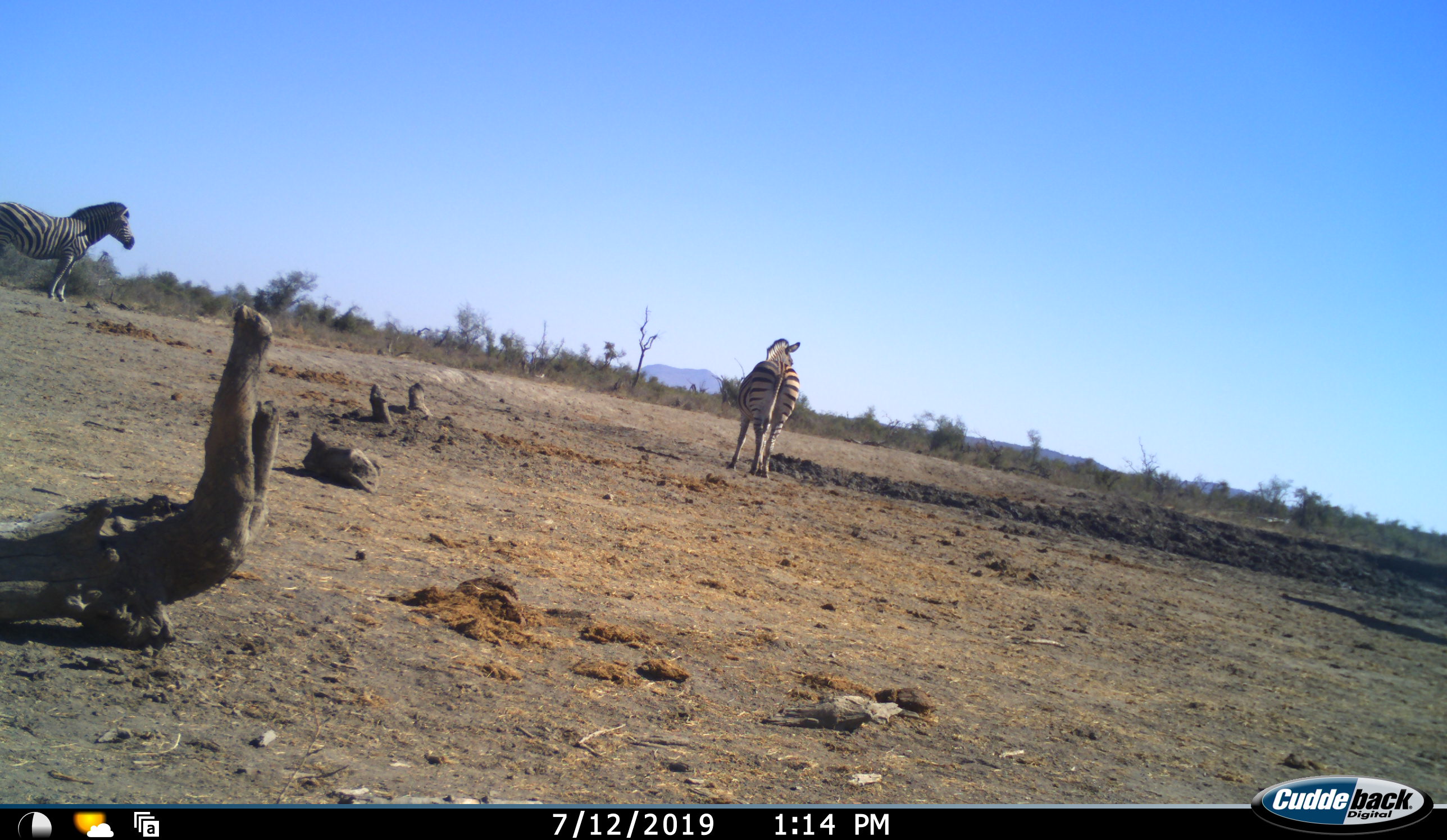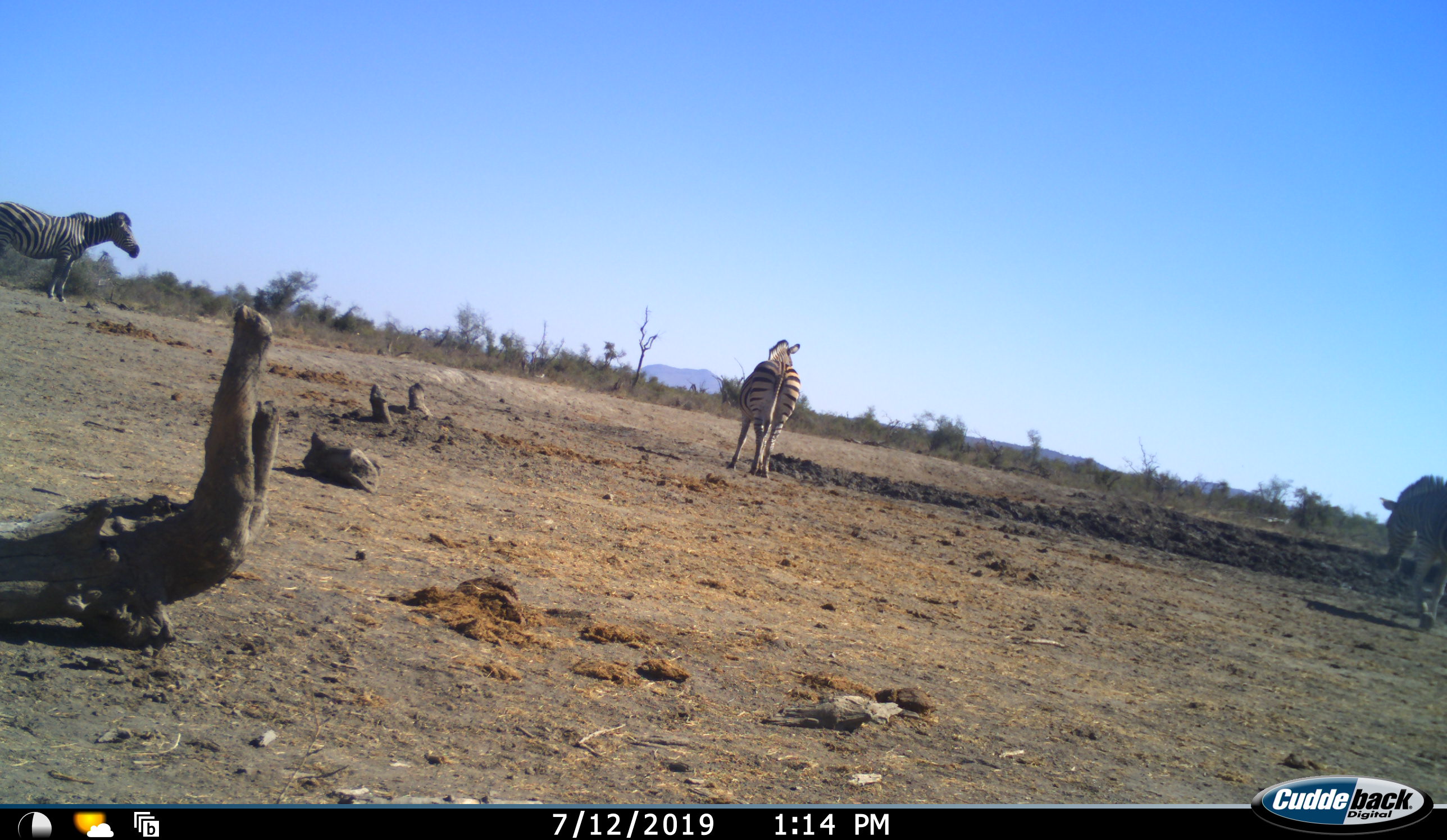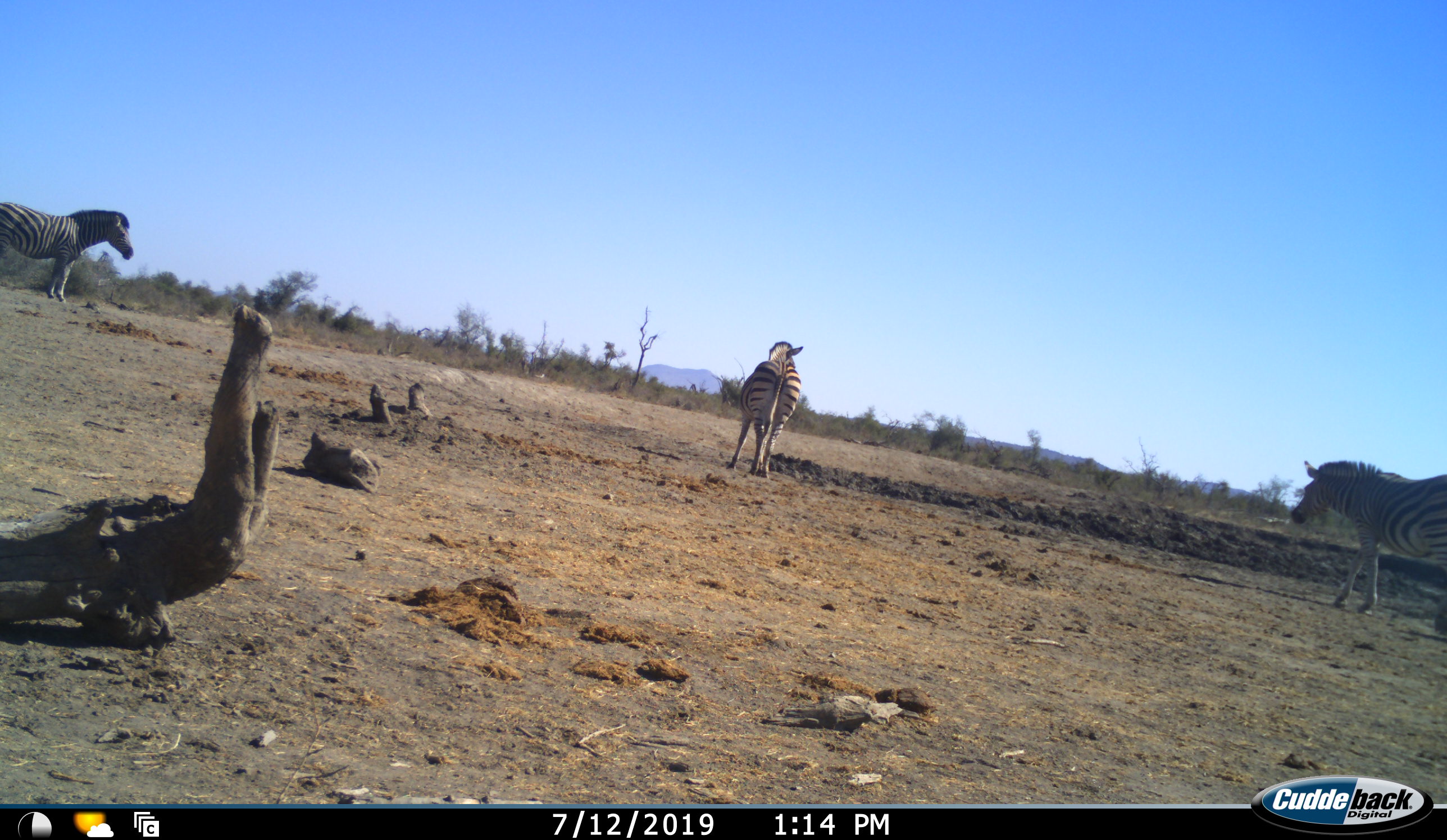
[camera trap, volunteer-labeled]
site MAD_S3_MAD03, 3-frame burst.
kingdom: Animalia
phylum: Chordata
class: Mammalia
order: Perissodactyla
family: Equidae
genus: Equus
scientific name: Equus quagga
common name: plains zebra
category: zebraplains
Zebraplains (plains zebra) (Equus quagga), count 3. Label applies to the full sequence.